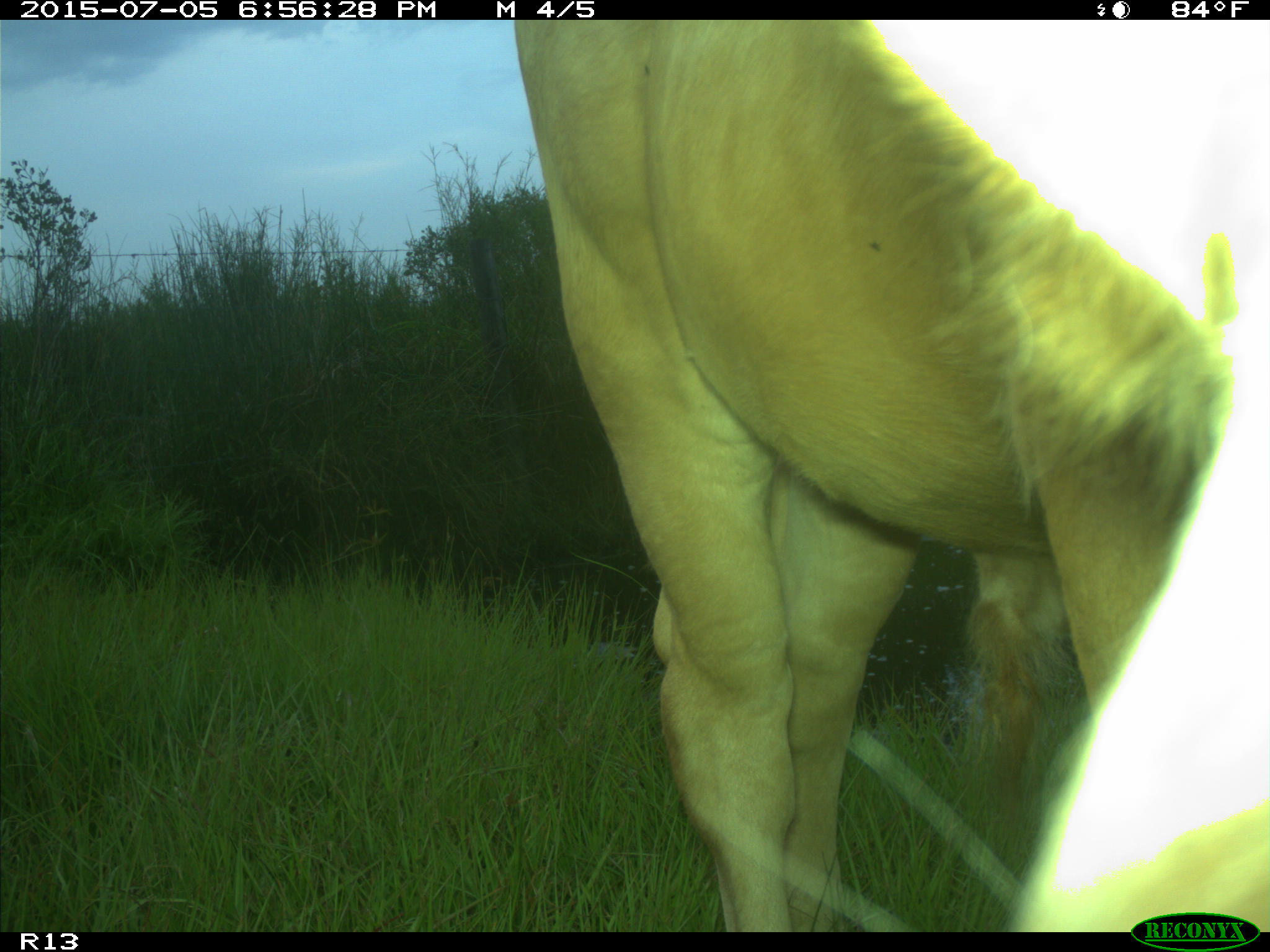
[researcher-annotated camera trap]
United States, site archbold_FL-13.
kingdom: Animalia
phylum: Chordata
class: Mammalia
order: Artiodactyla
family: Bovidae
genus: Bos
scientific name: Bos taurus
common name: domestic cow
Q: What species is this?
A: Bos taurus (domestic cow).